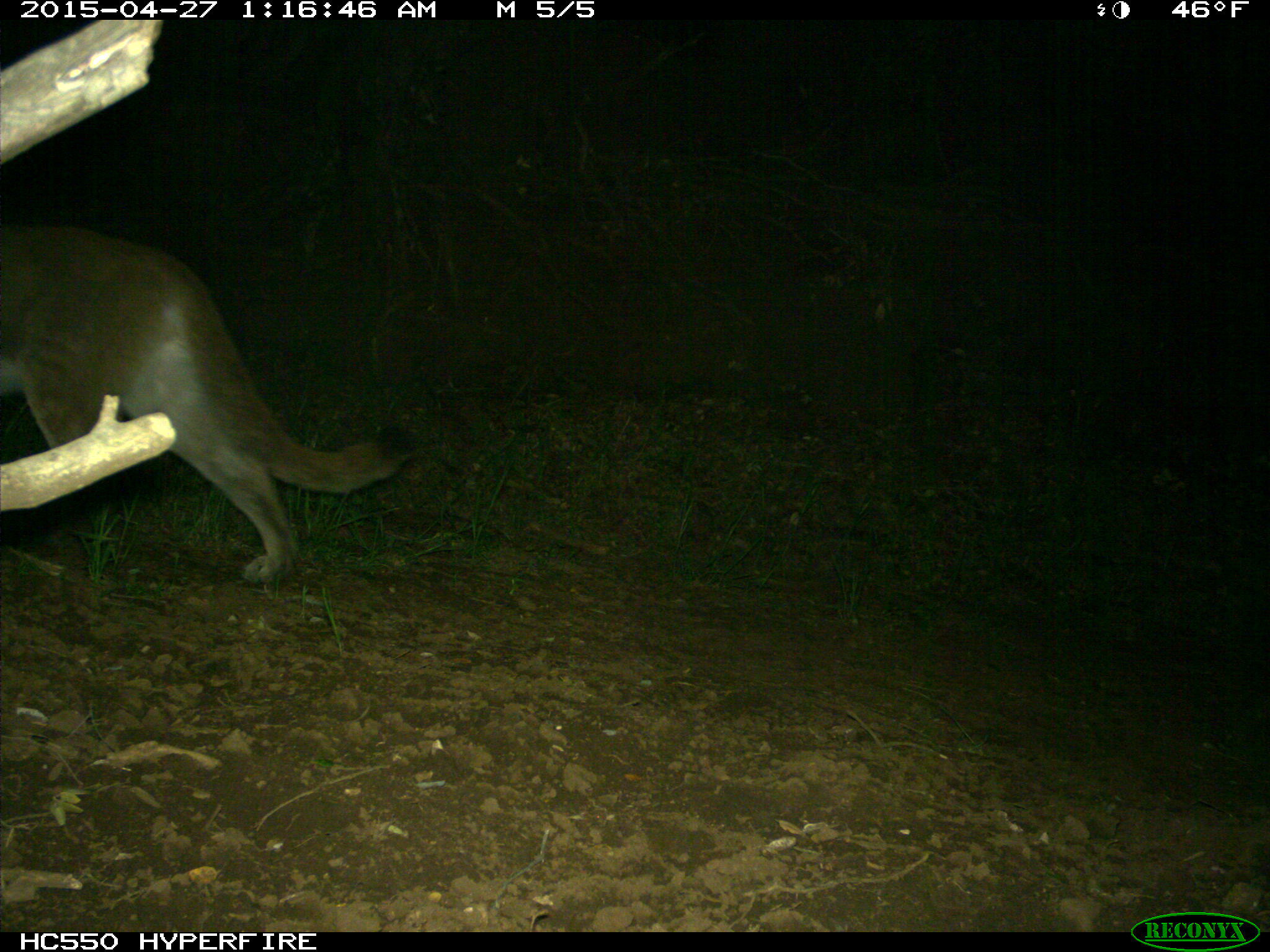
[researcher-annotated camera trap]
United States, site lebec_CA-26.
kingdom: Animalia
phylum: Chordata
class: Mammalia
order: Carnivora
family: Felidae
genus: Puma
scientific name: Puma concolor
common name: mountain lion